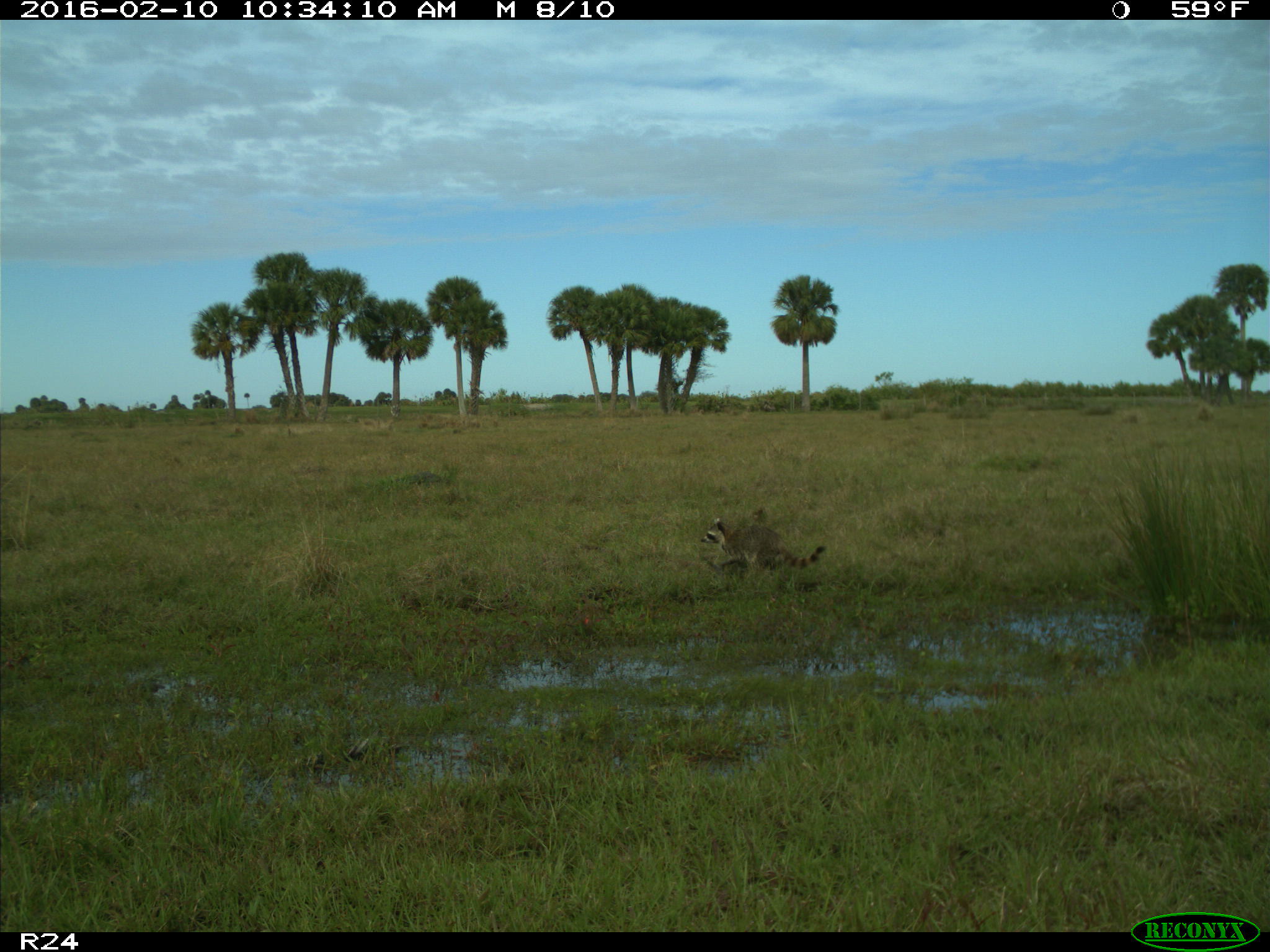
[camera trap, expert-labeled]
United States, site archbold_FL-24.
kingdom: Animalia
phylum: Chordata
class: Mammalia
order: Carnivora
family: Procyonidae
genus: Procyon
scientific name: Procyon lotor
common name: common raccoon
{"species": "Procyon lotor (common raccoon)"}